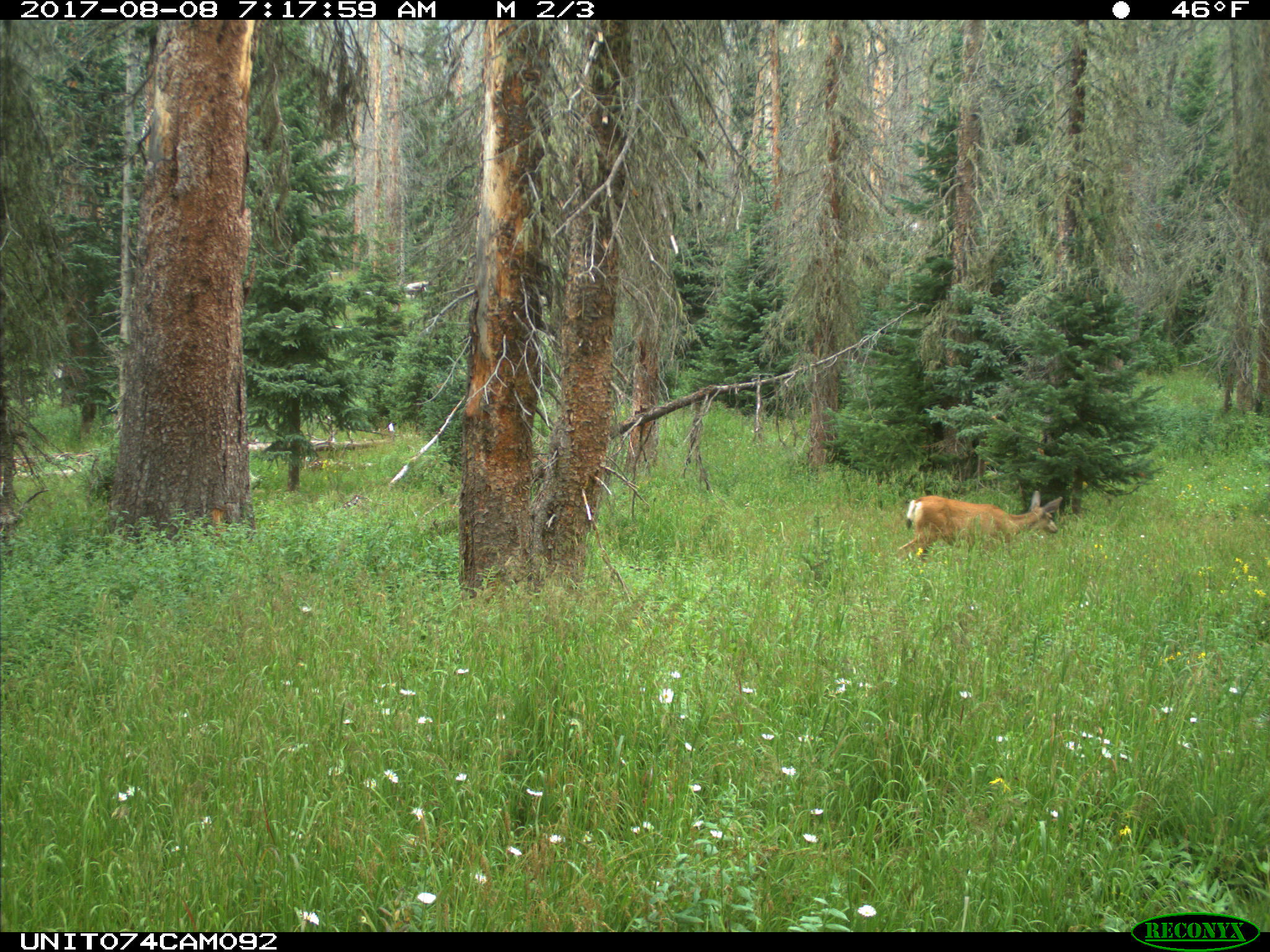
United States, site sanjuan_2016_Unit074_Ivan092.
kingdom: Animalia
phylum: Chordata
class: Mammalia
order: Artiodactyla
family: Cervidae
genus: Odocoileus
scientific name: Odocoileus hemionus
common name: mule deer